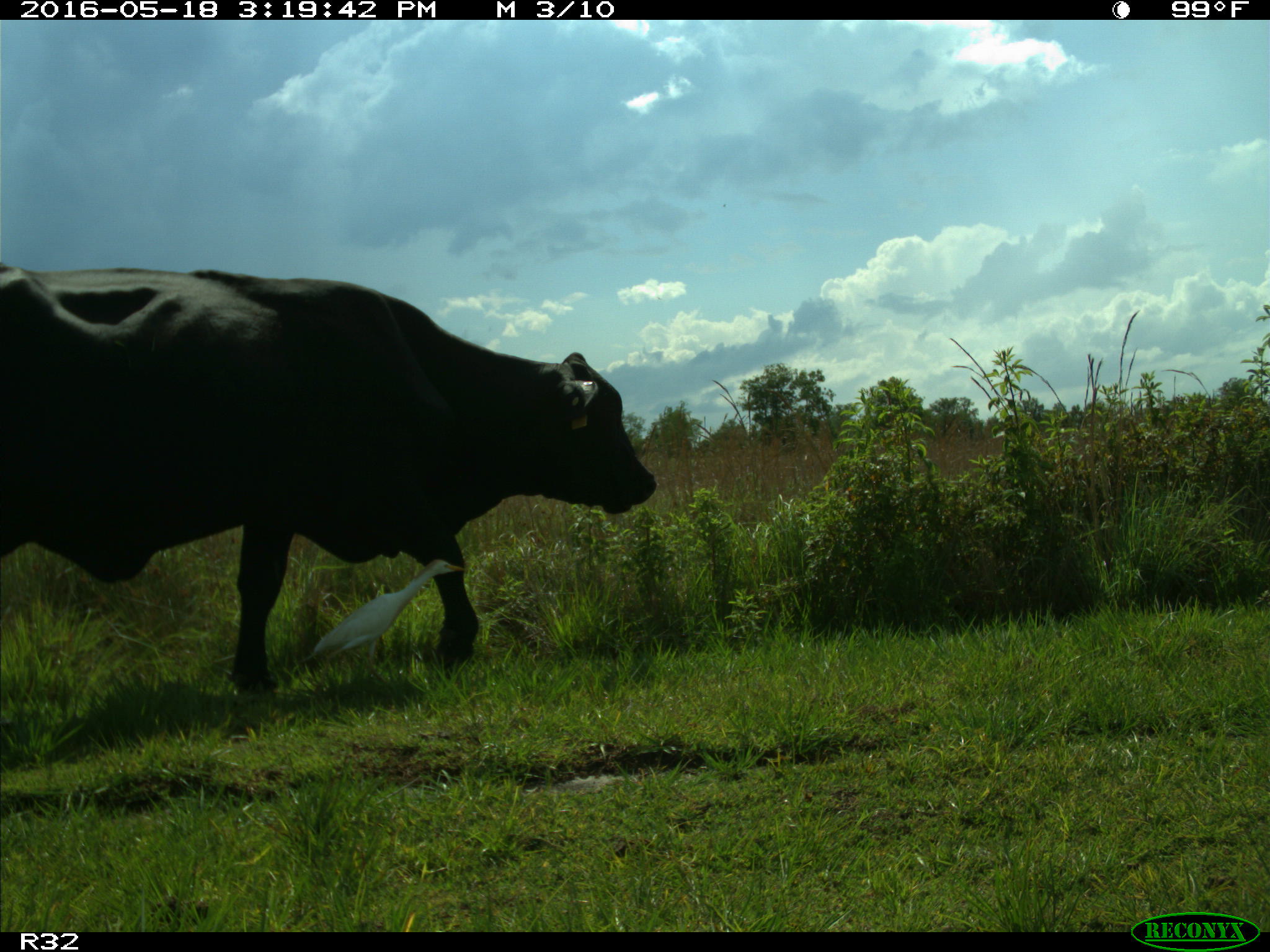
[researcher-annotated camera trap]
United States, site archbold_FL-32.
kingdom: Animalia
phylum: Chordata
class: Mammalia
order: Artiodactyla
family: Bovidae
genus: Bos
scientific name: Bos taurus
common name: domestic cow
Bos taurus (domestic cow).